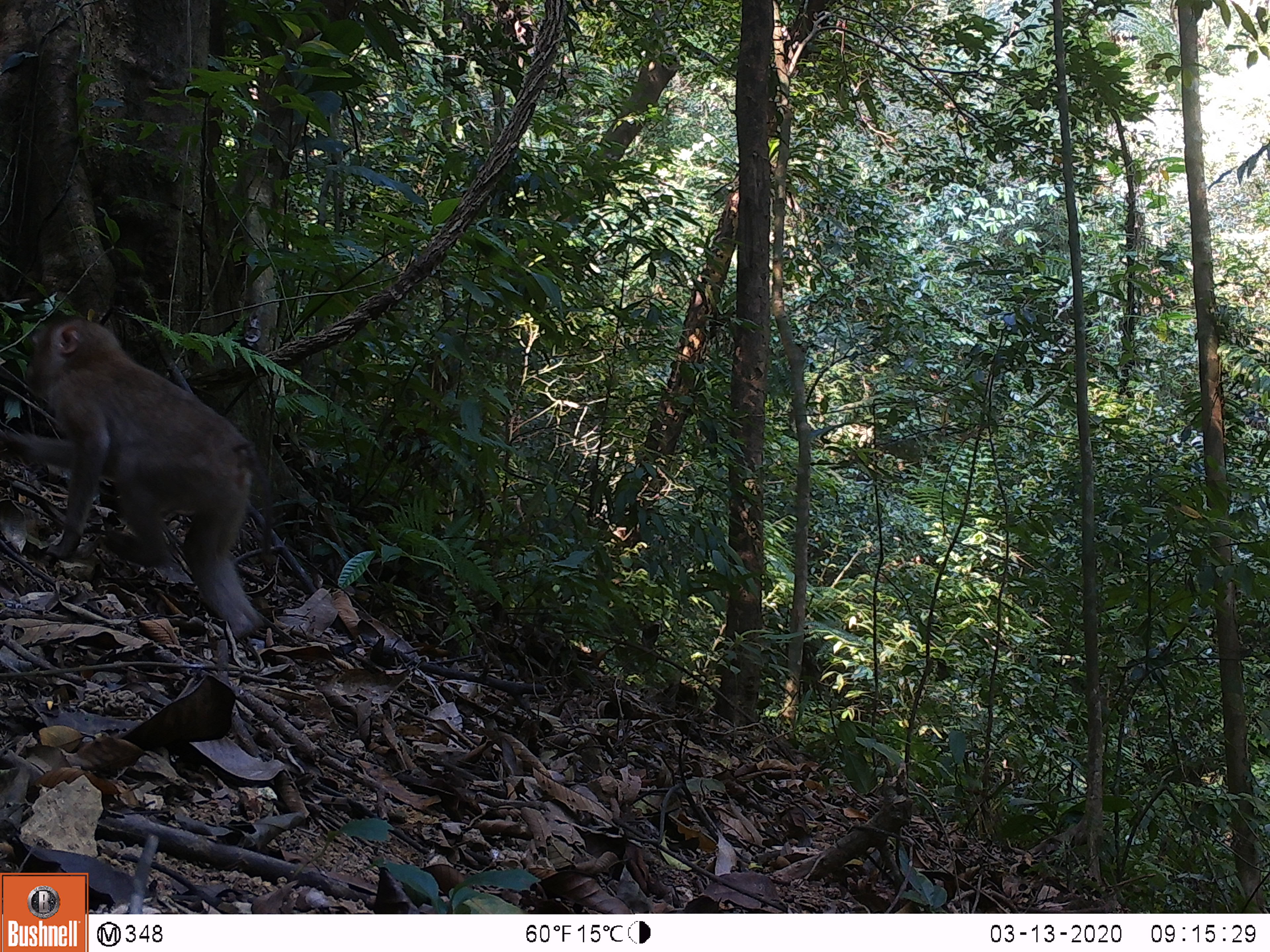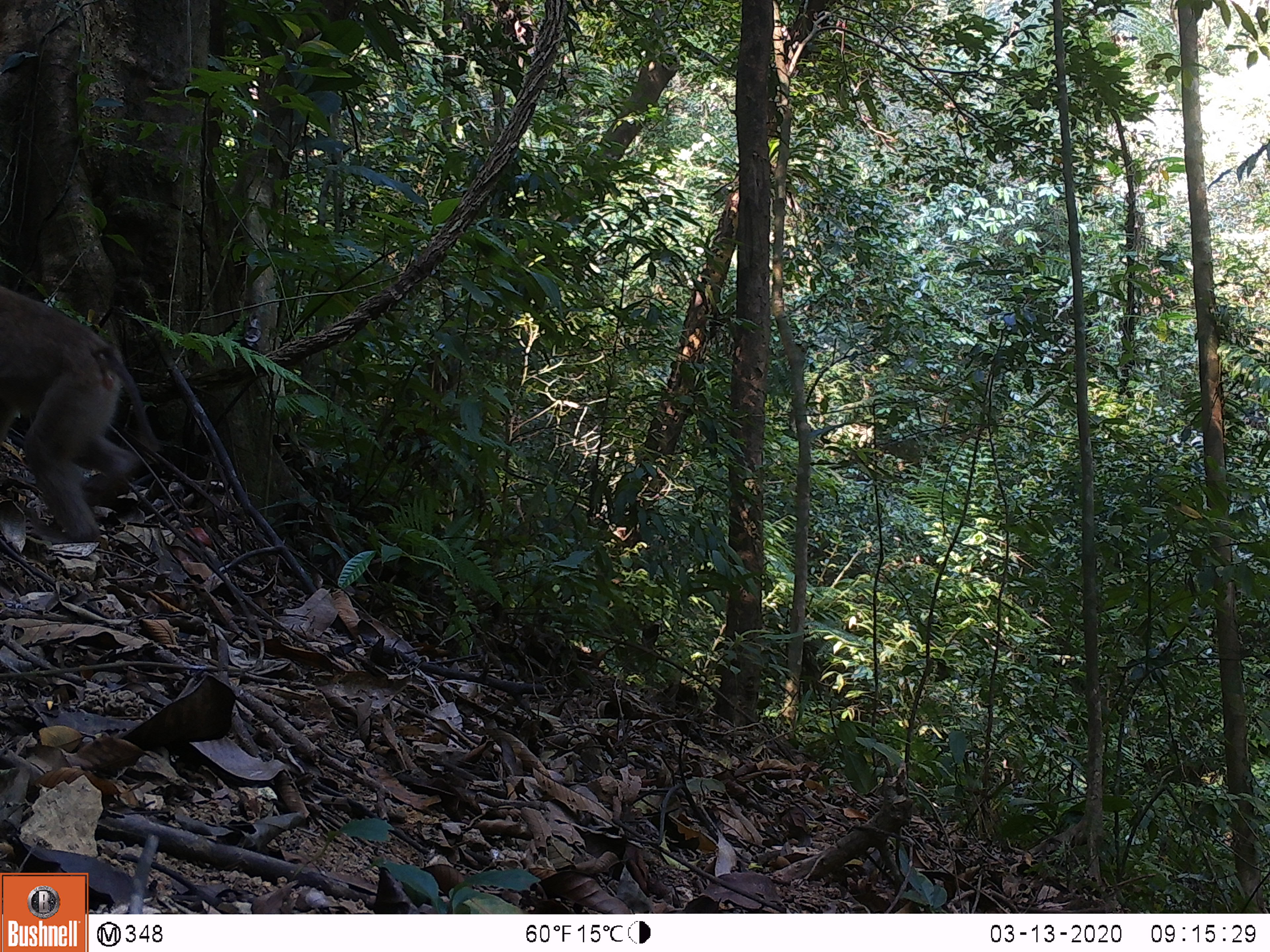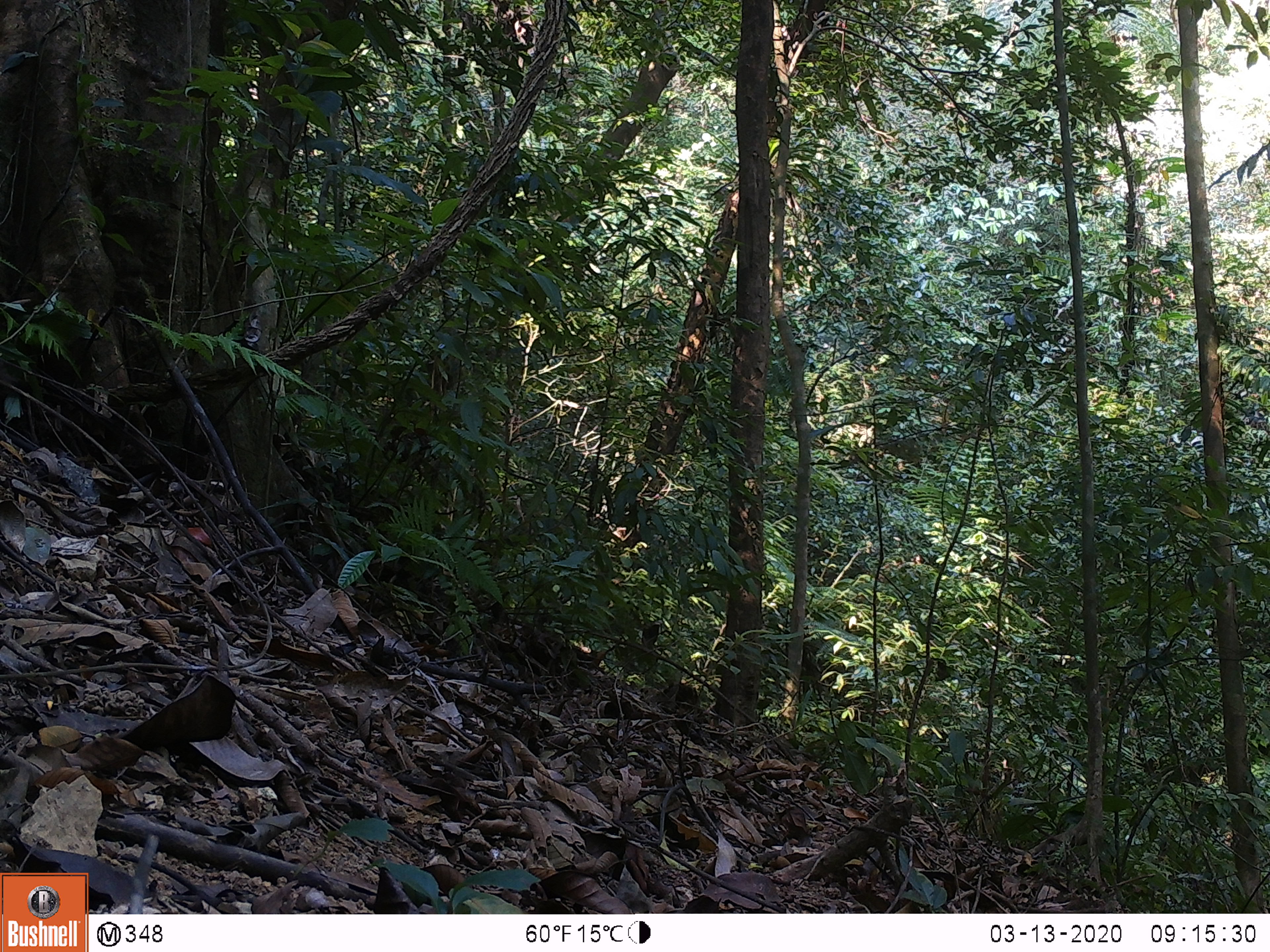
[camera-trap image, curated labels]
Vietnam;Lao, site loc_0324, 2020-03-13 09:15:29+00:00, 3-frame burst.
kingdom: Animalia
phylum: Chordata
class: Mammalia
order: Primates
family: Cercopithecidae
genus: Macaca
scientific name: Macaca nemestrina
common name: pig-tailed macaque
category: pig tailed macaque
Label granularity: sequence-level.